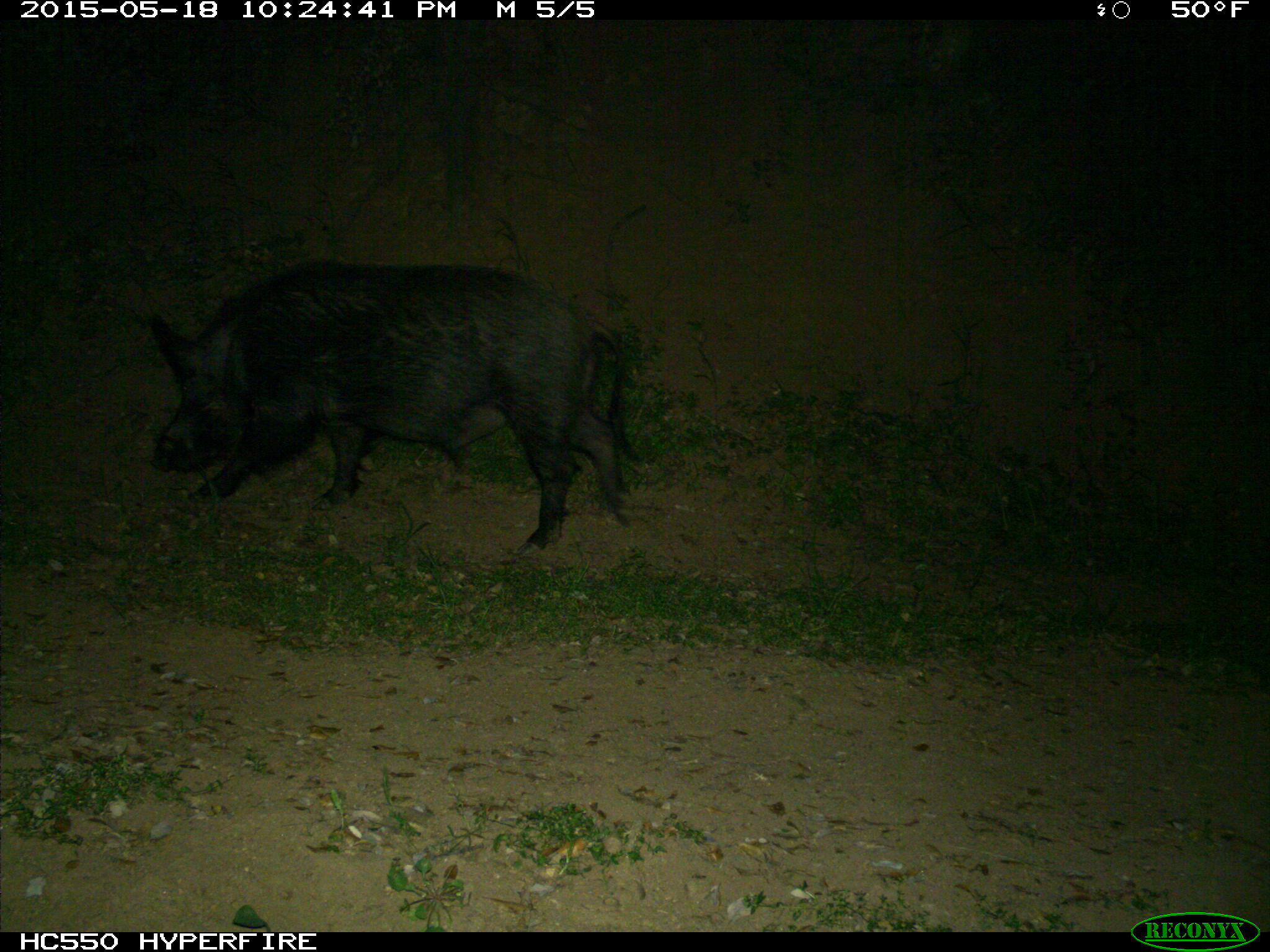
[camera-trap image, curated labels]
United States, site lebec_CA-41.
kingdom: Animalia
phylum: Chordata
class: Mammalia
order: Artiodactyla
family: Suidae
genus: Sus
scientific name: Sus scrofa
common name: wild boar